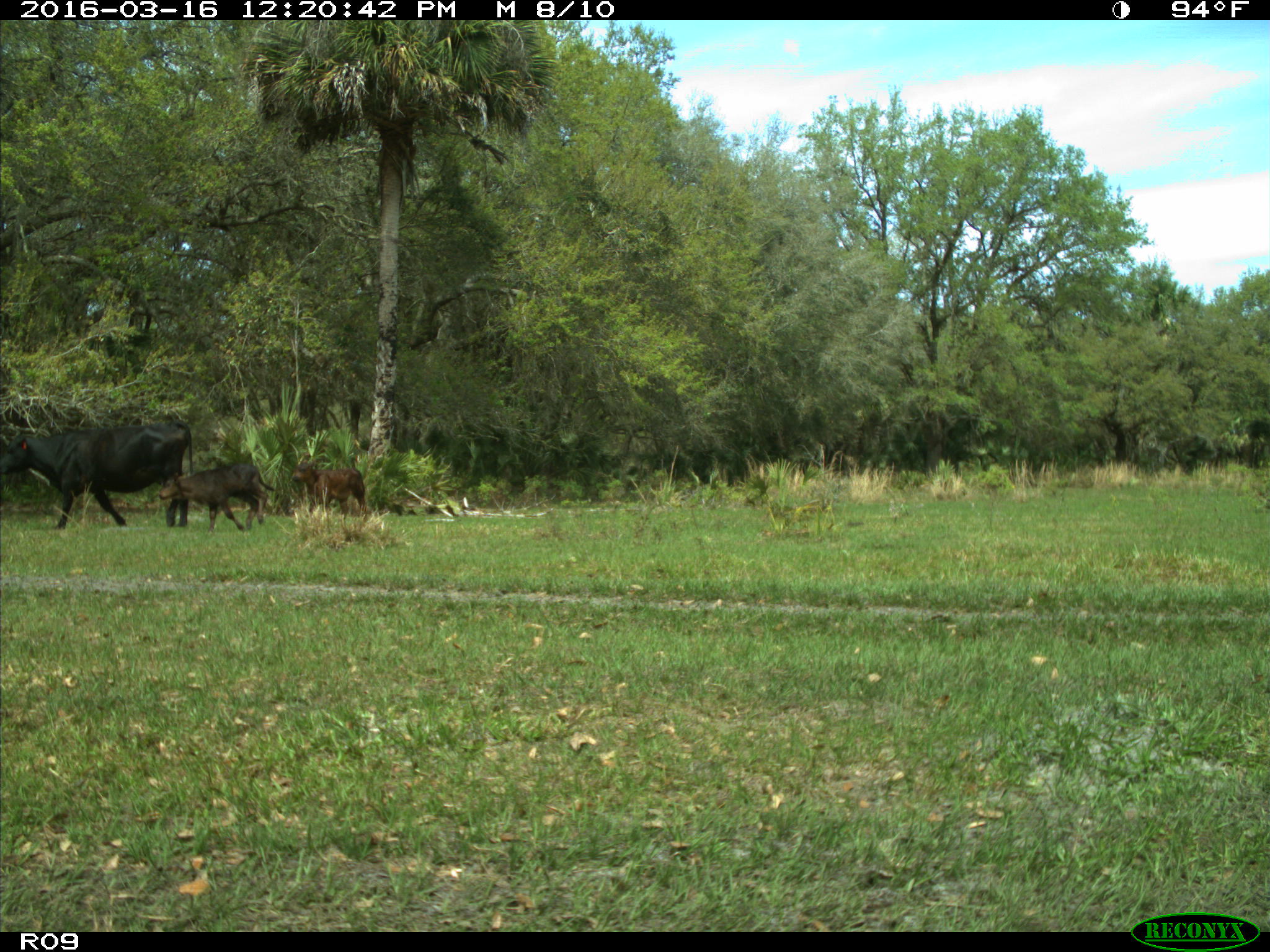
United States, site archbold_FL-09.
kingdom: Animalia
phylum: Chordata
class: Mammalia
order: Artiodactyla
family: Bovidae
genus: Bos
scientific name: Bos taurus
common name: domestic cow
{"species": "Bos taurus (domestic cow)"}